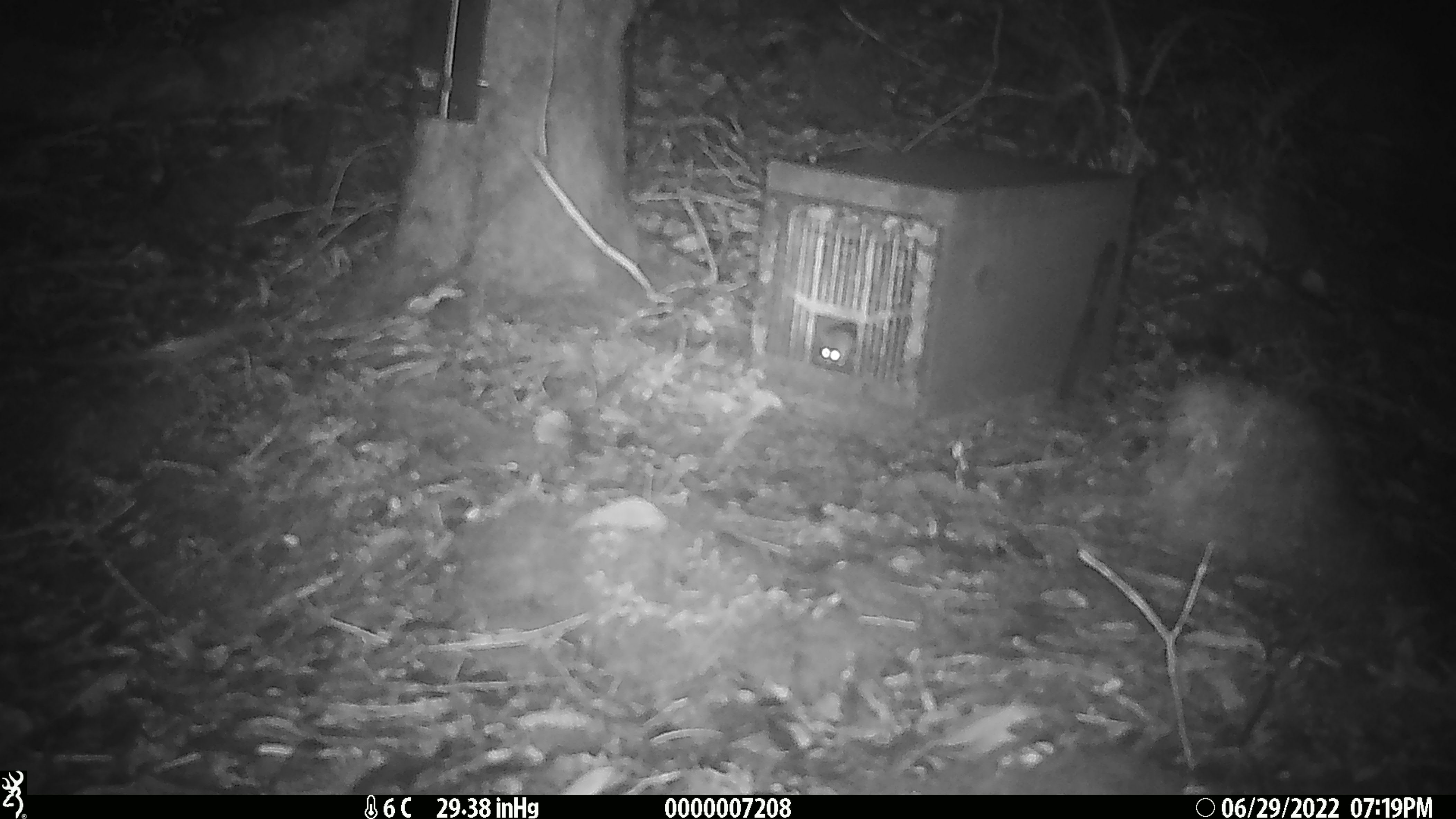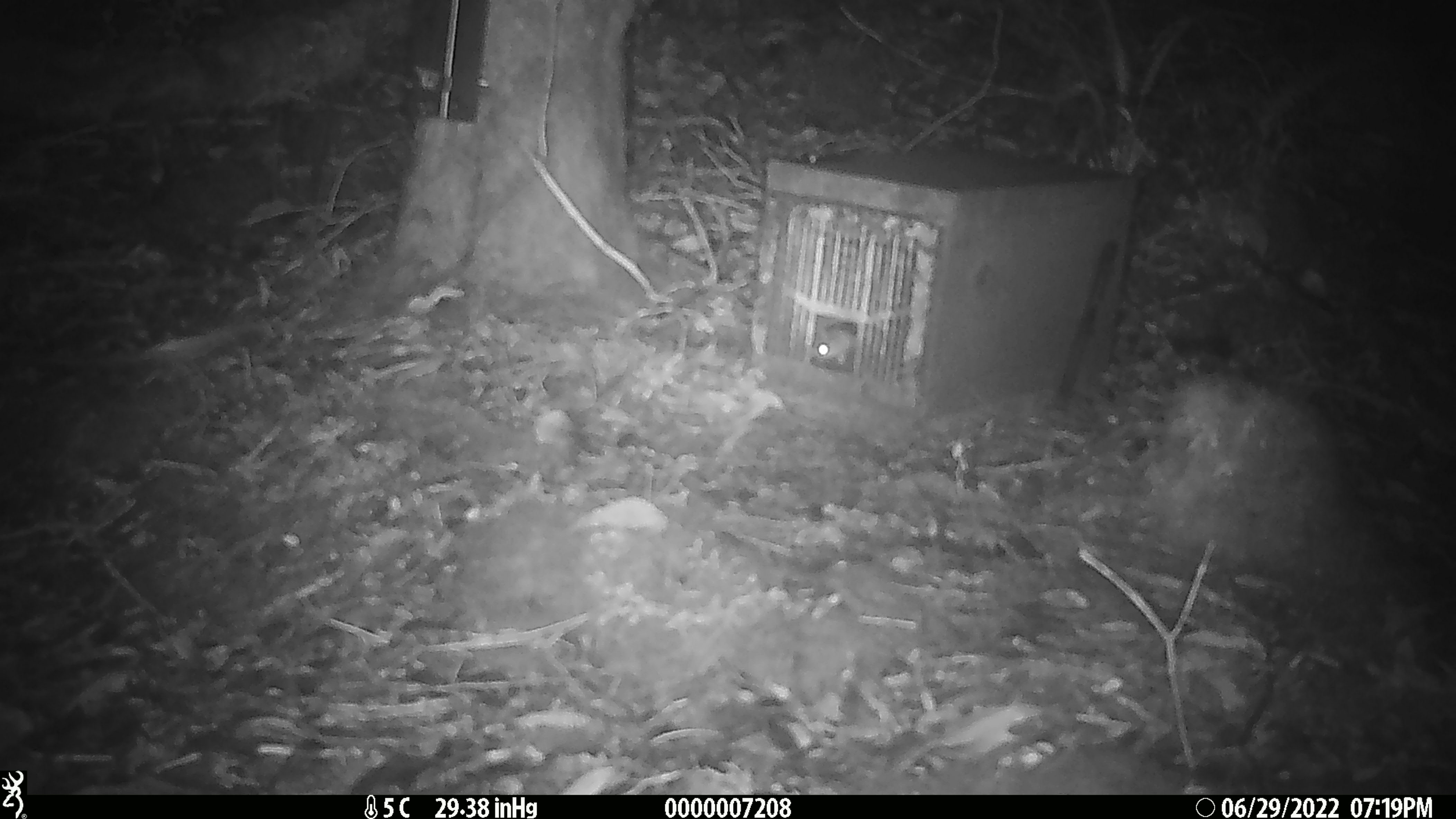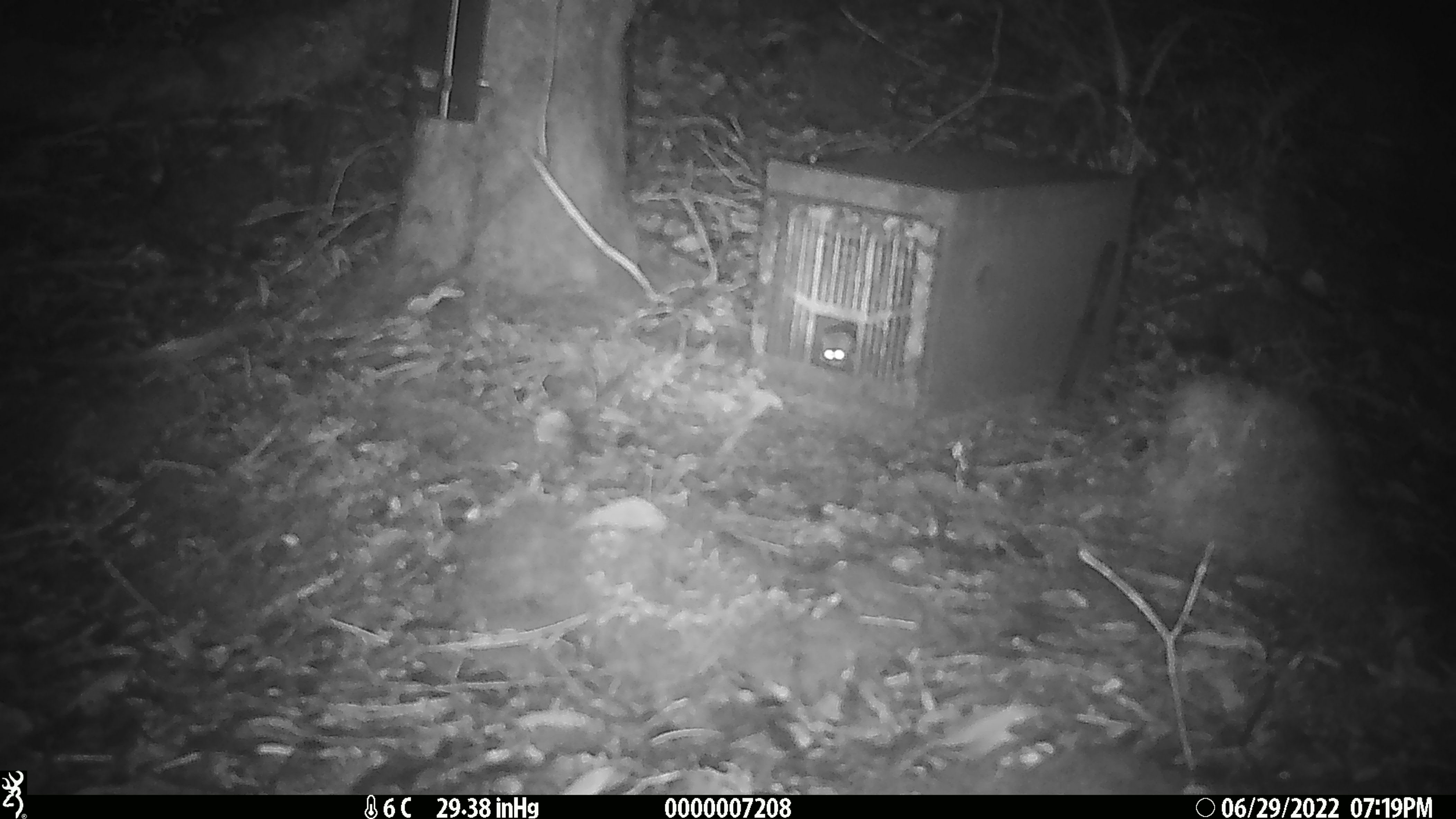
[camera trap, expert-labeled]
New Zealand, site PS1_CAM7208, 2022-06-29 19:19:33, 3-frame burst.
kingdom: Animalia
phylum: Chordata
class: Mammalia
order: Rodentia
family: Muridae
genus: Mus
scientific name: Mus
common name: mouse